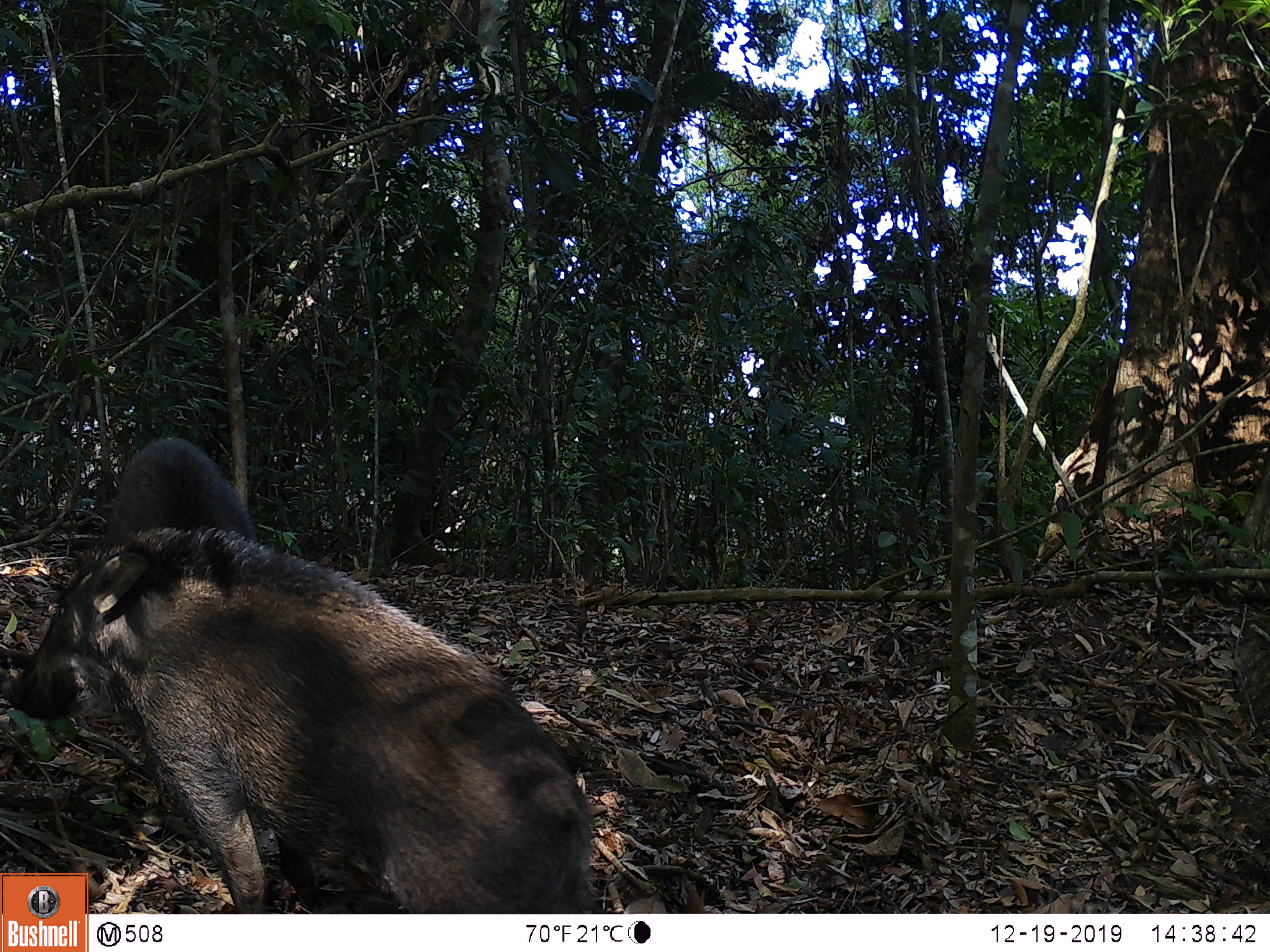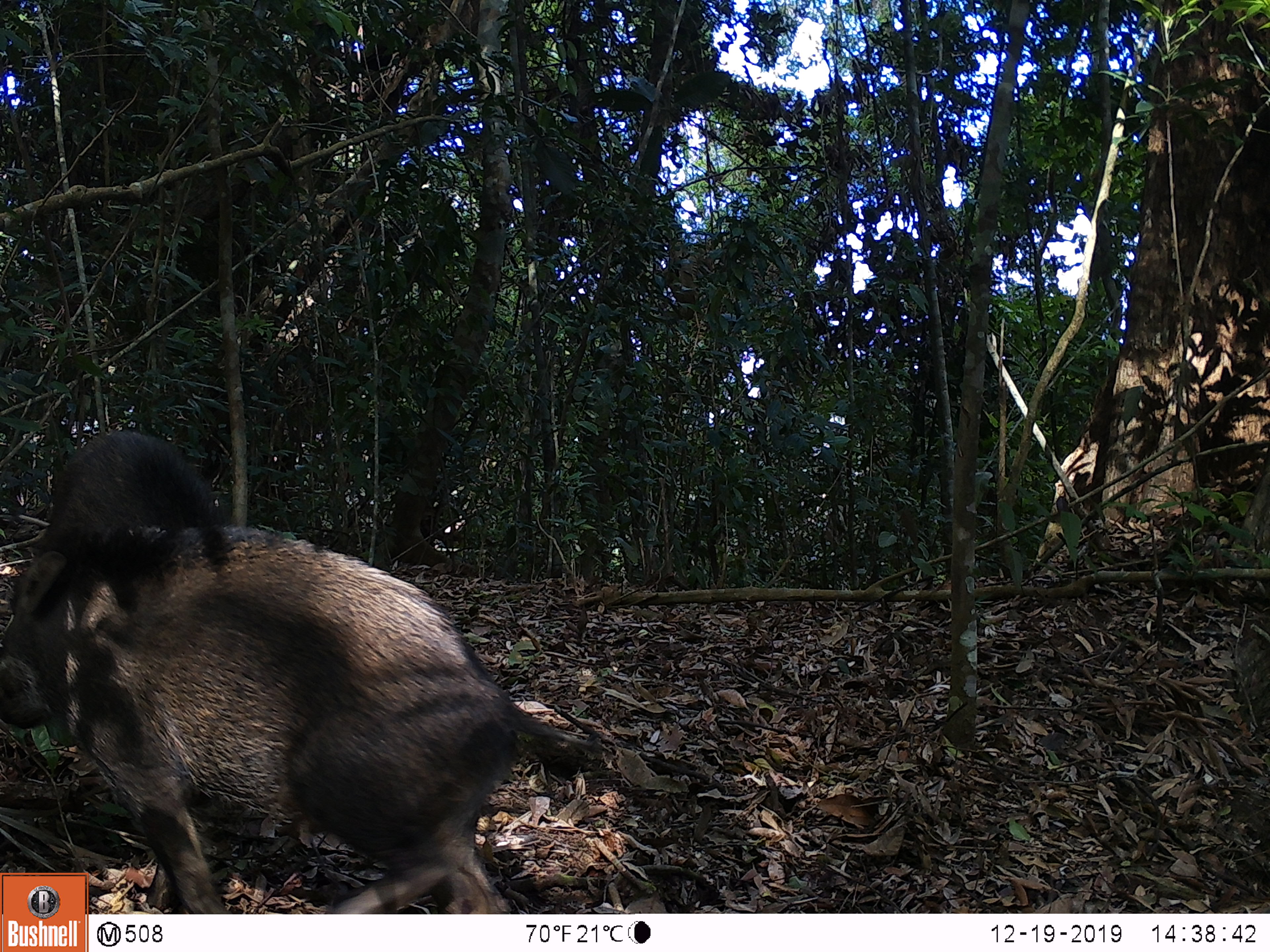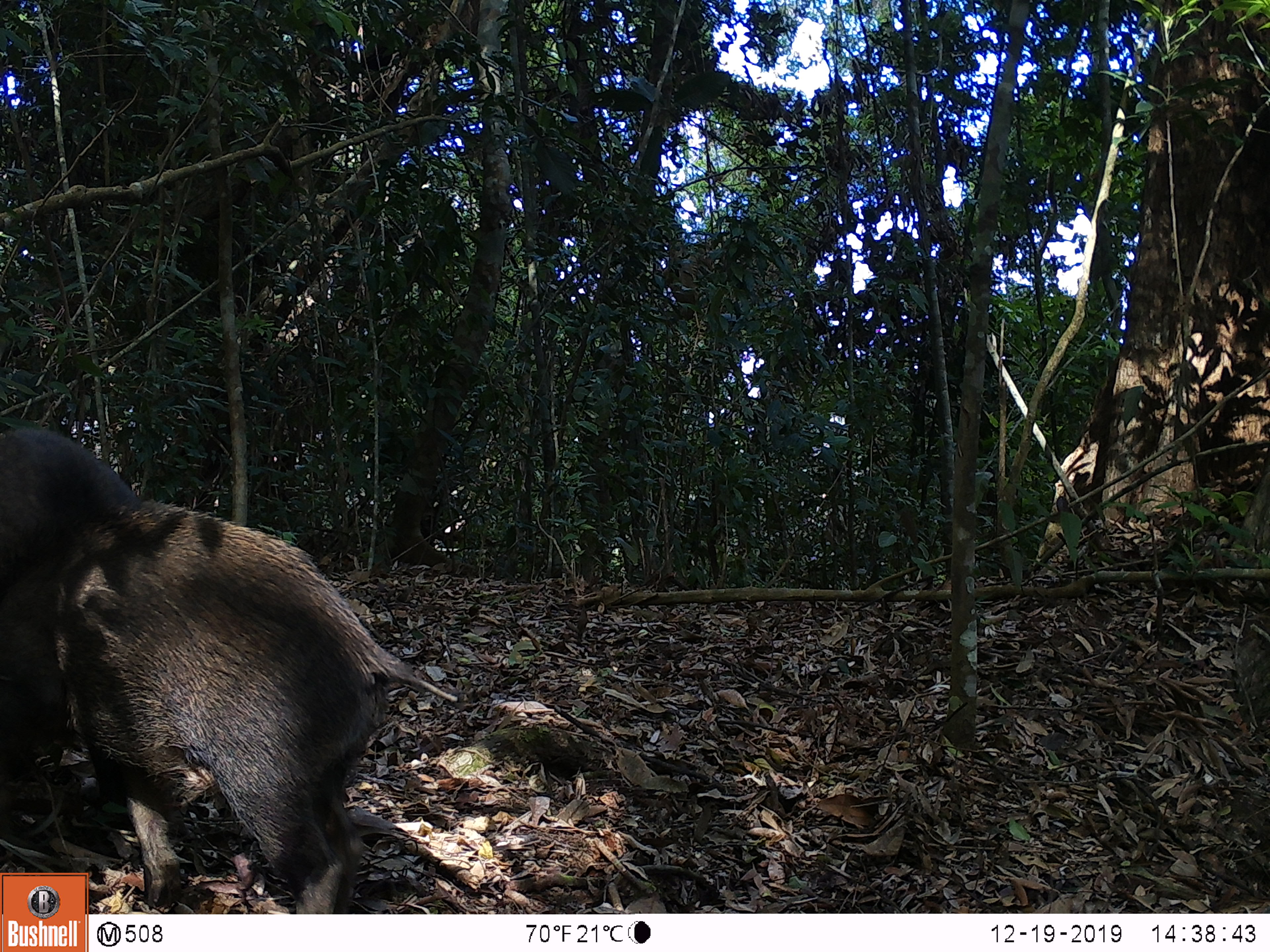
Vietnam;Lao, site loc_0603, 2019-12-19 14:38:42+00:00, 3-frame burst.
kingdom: Animalia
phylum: Chordata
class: Mammalia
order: Artiodactyla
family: Suidae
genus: Sus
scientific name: Sus scrofa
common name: eurasian wild pig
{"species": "eurasian wild pig (Sus scrofa)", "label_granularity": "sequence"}